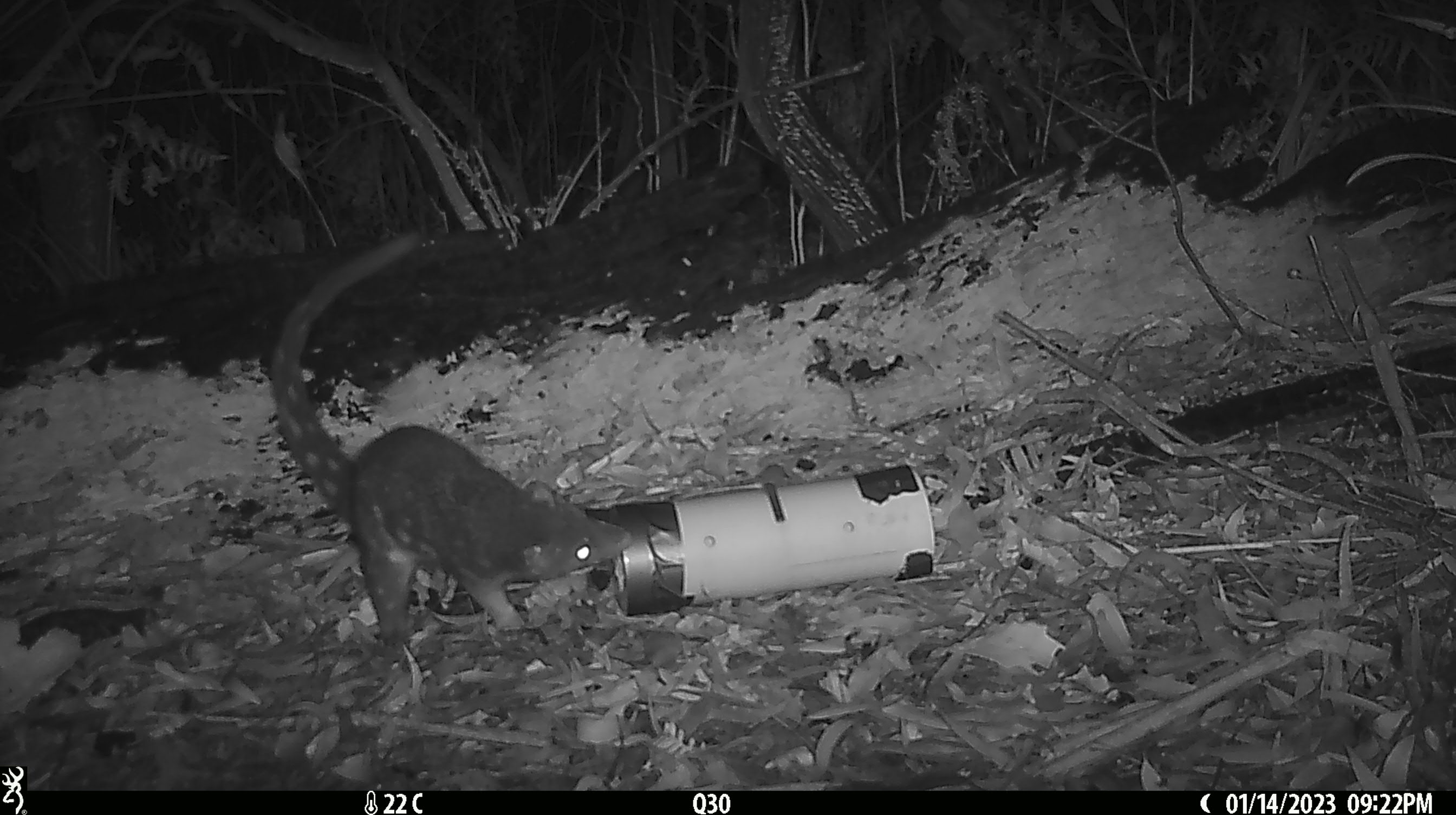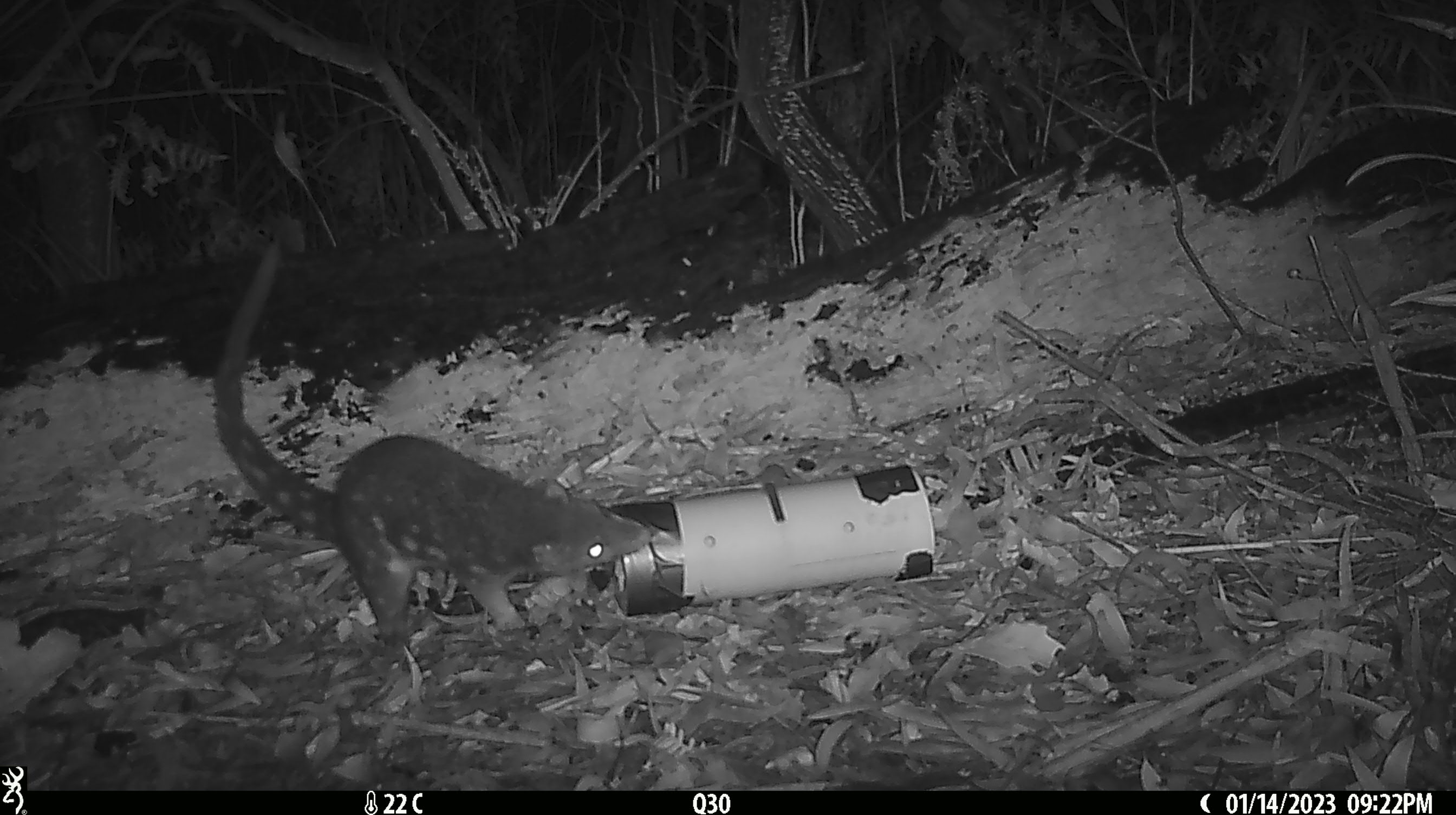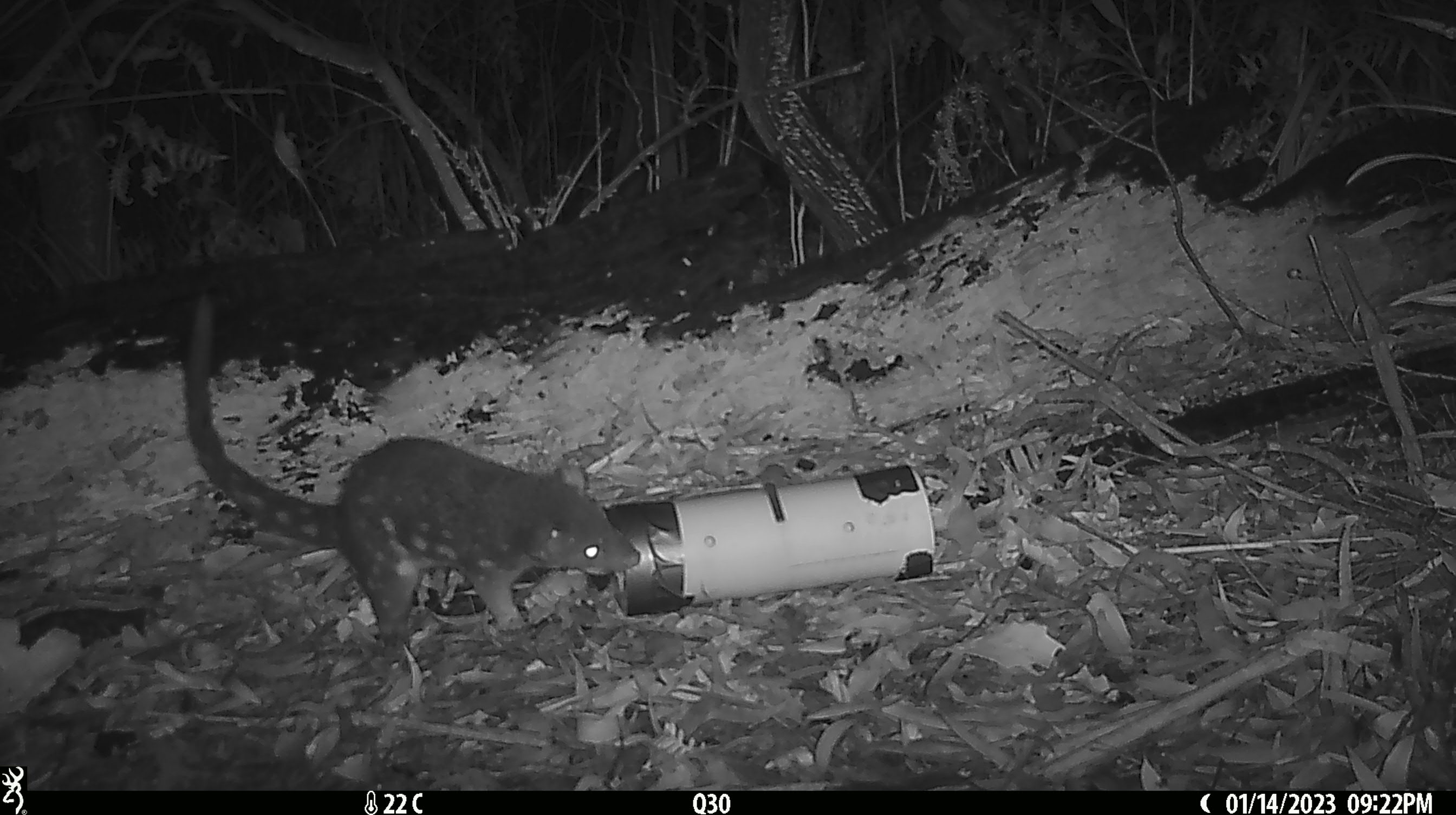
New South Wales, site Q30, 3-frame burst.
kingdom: Animalia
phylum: Chordata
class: Mammalia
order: Dasyuromorphia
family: Dasyuridae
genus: Dasyurus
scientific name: Dasyurus maculatus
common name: spotted-tailed quoll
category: quoll